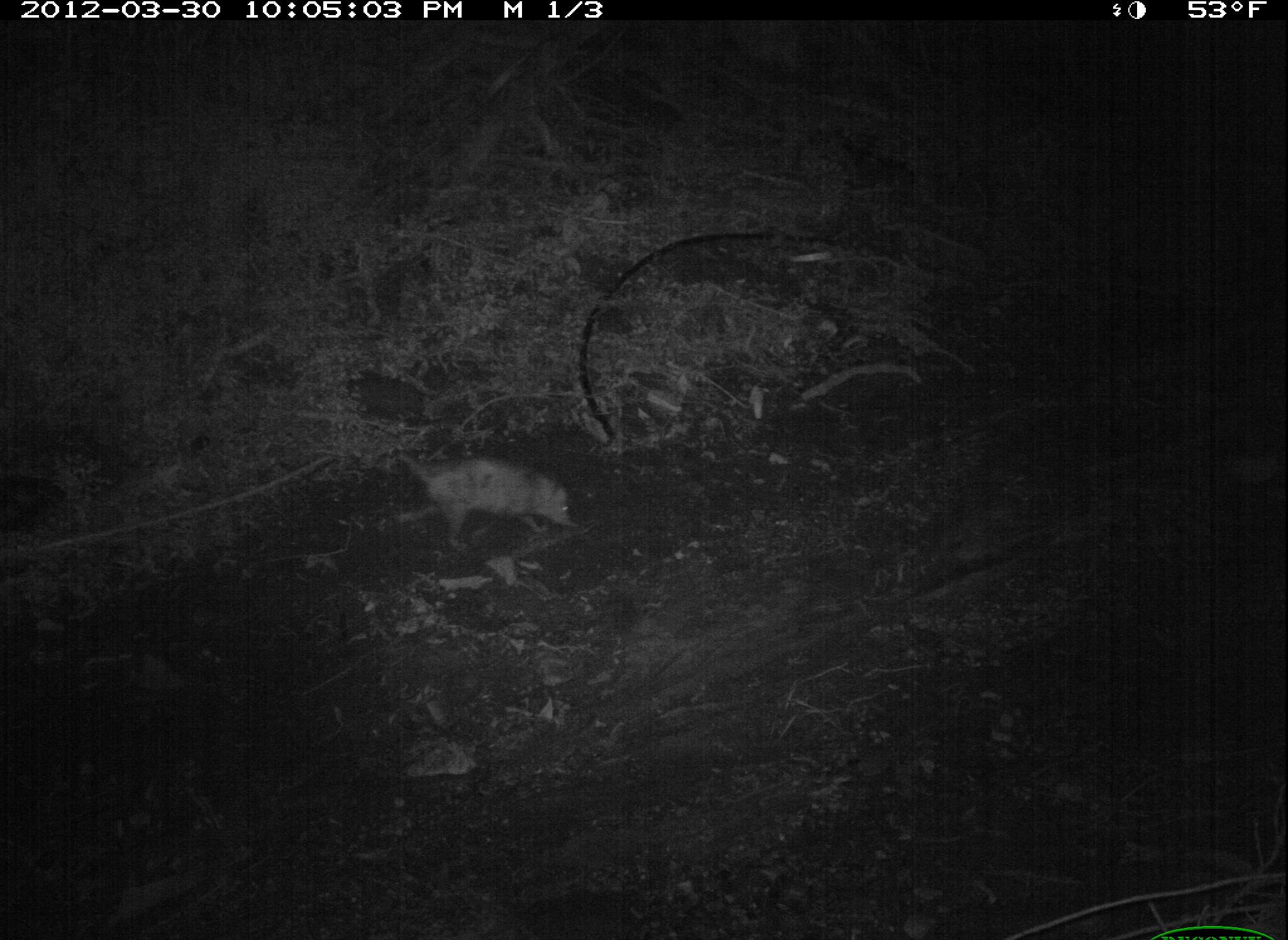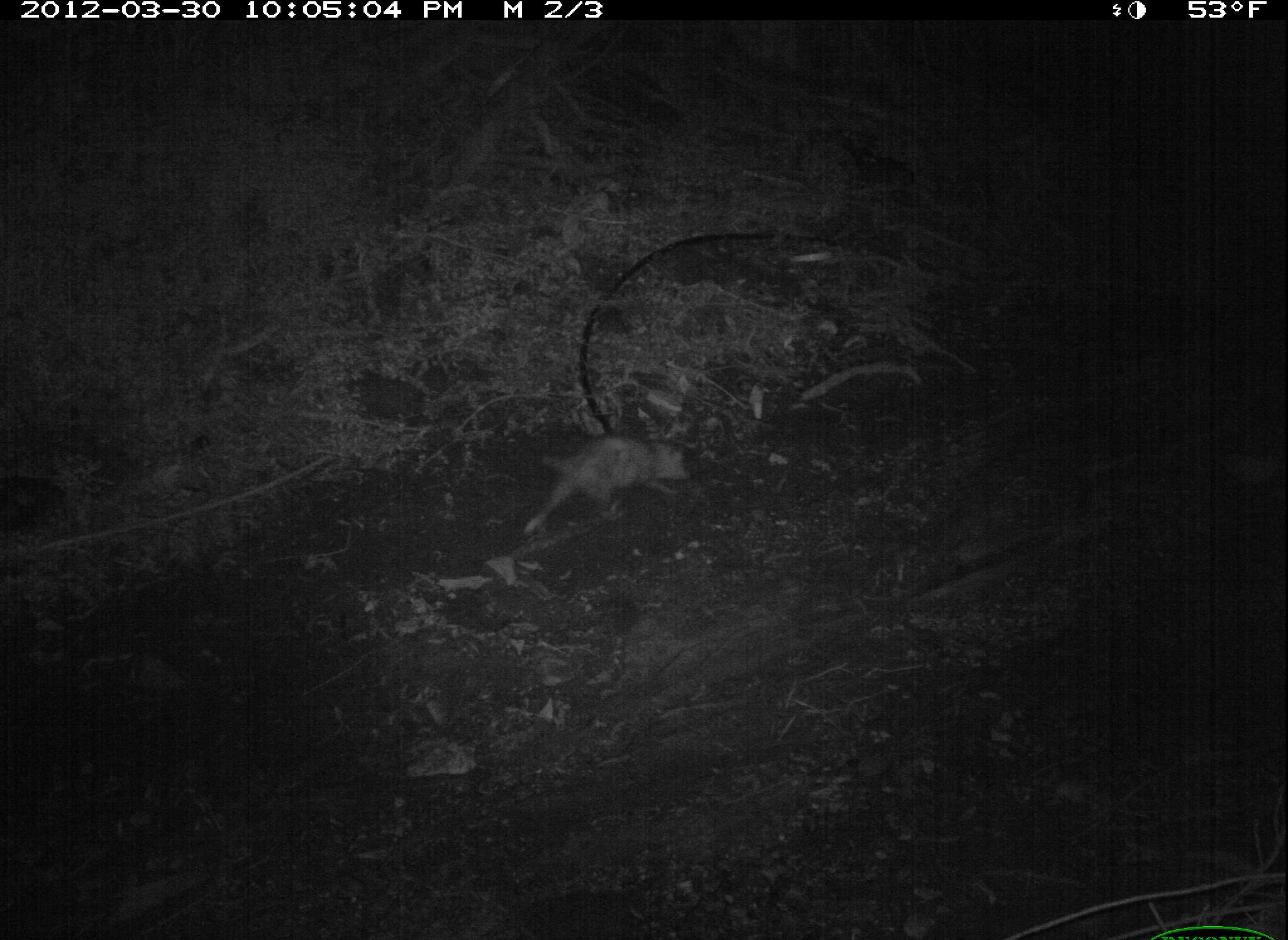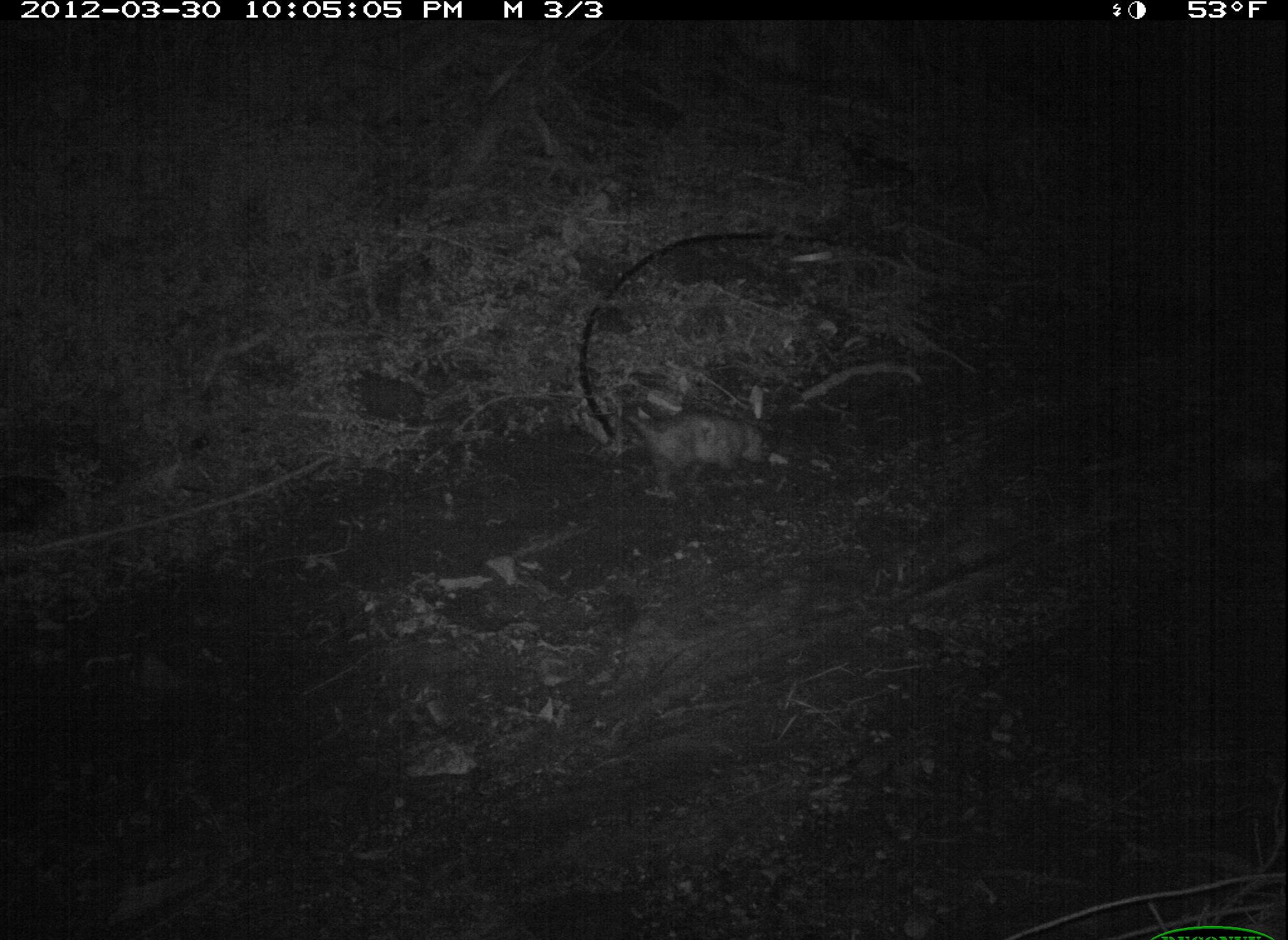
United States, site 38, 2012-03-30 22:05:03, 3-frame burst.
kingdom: Animalia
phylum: Chordata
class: Mammalia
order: Didelphimorphia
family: Didelphidae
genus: Didelphis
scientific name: Didelphis virginiana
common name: virginia opossum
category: opossum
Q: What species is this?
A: Opossum (virginia opossum) (Didelphis virginiana).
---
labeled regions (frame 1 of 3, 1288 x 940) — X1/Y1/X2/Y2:
opossum: 364/416/607/561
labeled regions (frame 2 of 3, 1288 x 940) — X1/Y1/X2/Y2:
opossum: 485/387/728/551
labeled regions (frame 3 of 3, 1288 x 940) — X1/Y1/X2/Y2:
opossum: 605/401/795/488